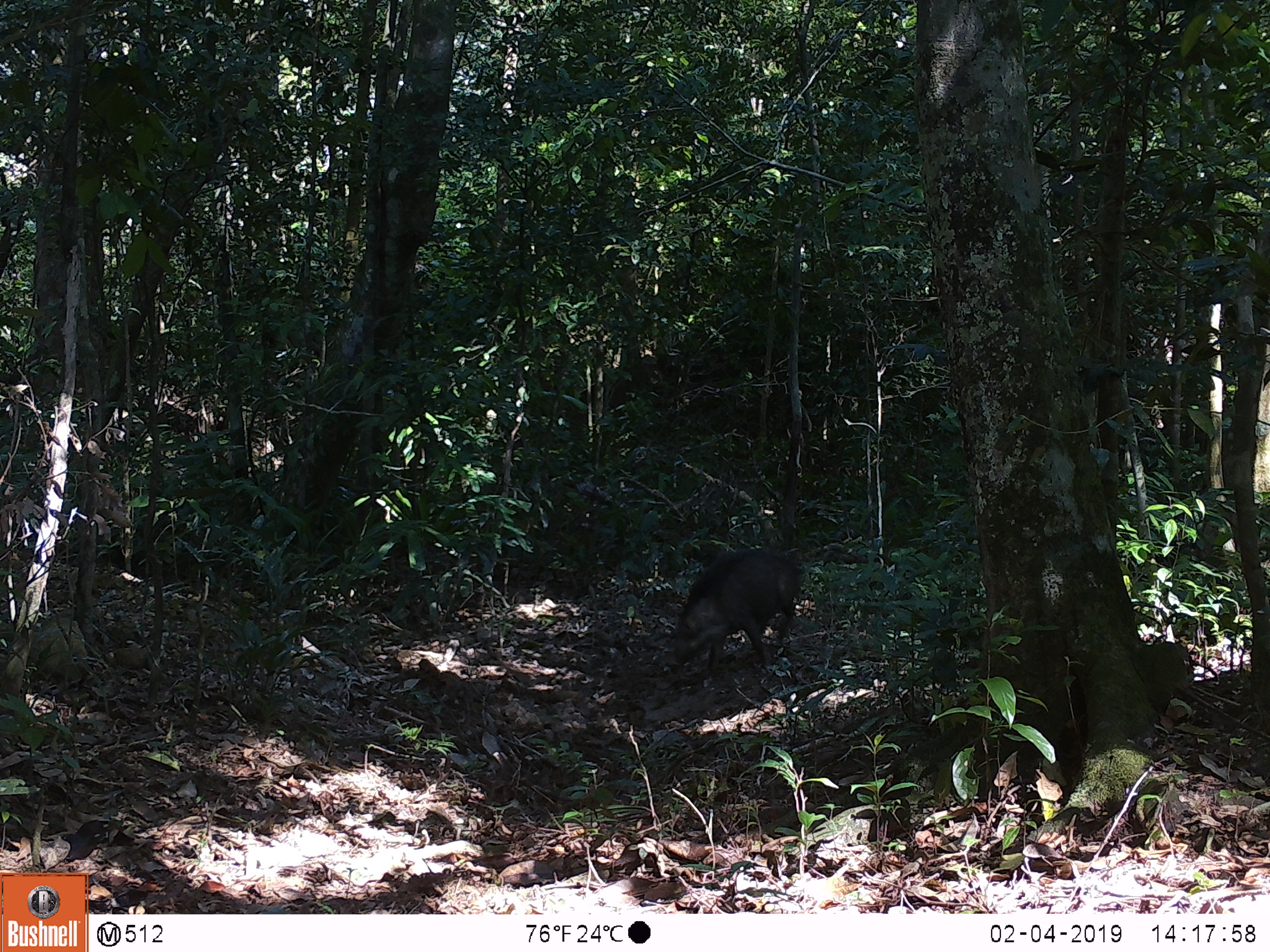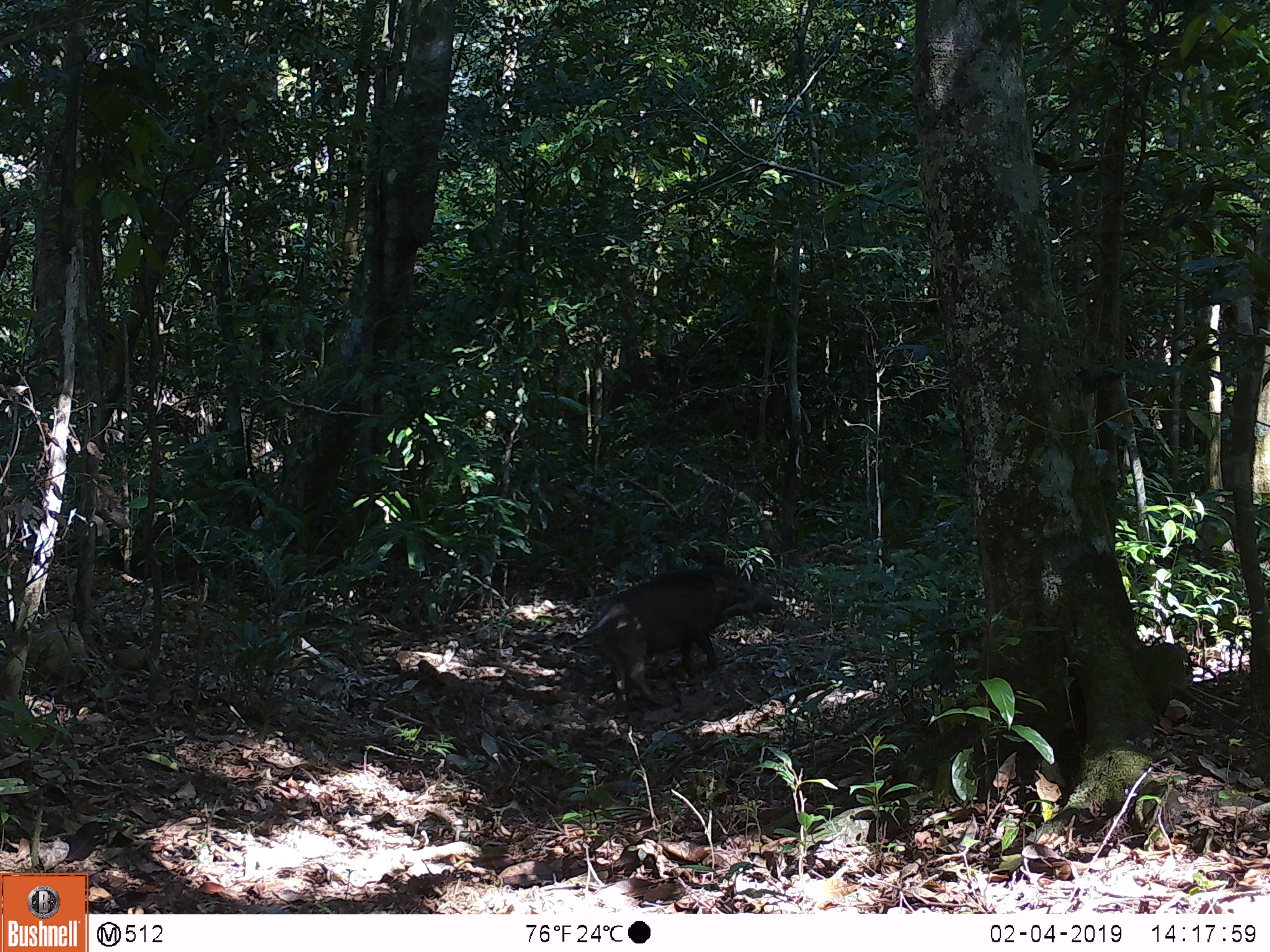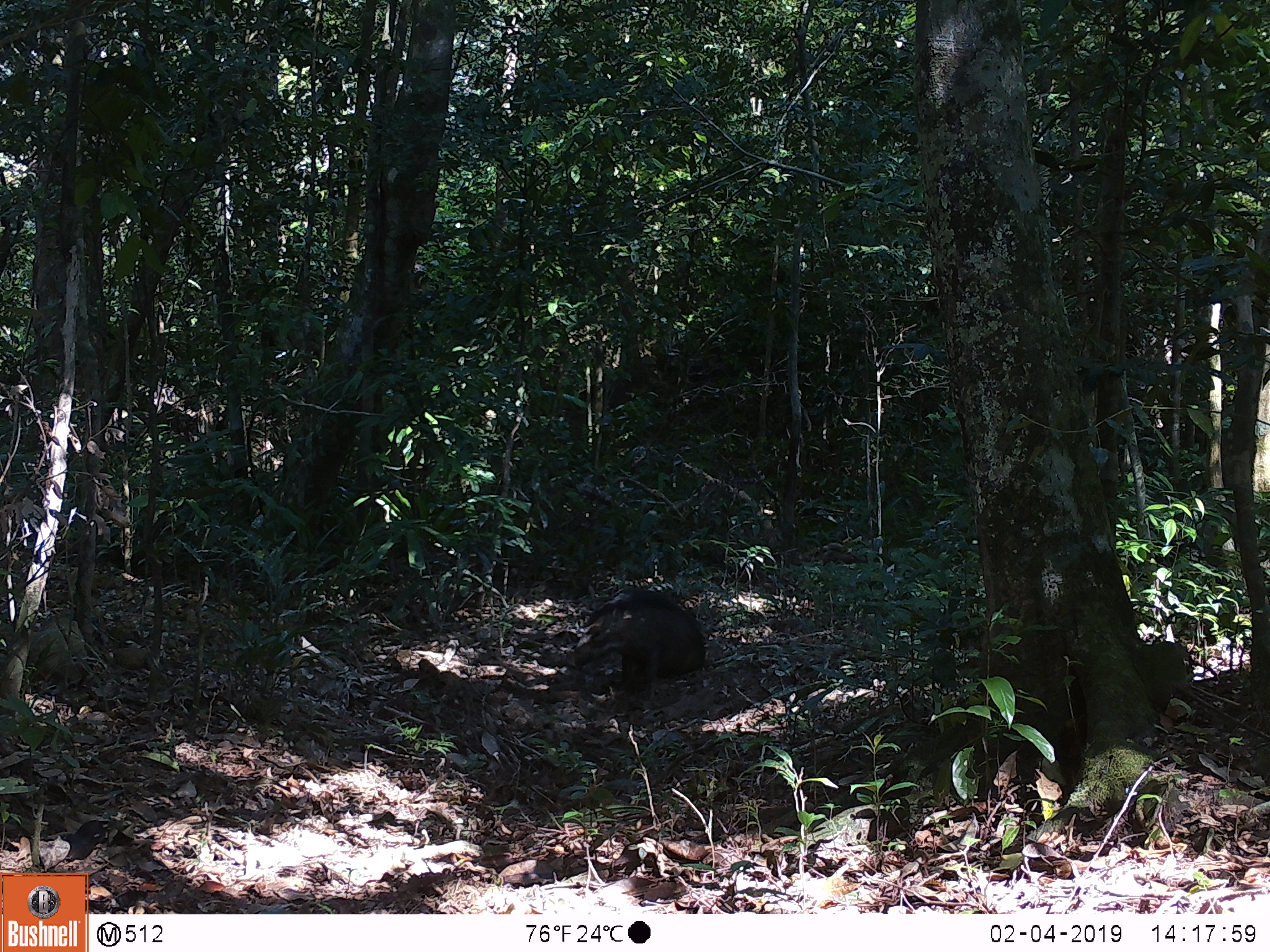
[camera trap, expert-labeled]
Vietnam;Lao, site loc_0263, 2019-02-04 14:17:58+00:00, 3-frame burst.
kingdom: Animalia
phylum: Chordata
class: Mammalia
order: Artiodactyla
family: Suidae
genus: Sus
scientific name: Sus scrofa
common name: eurasian wild pig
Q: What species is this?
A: Eurasian wild pig (Sus scrofa).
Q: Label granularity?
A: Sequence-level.